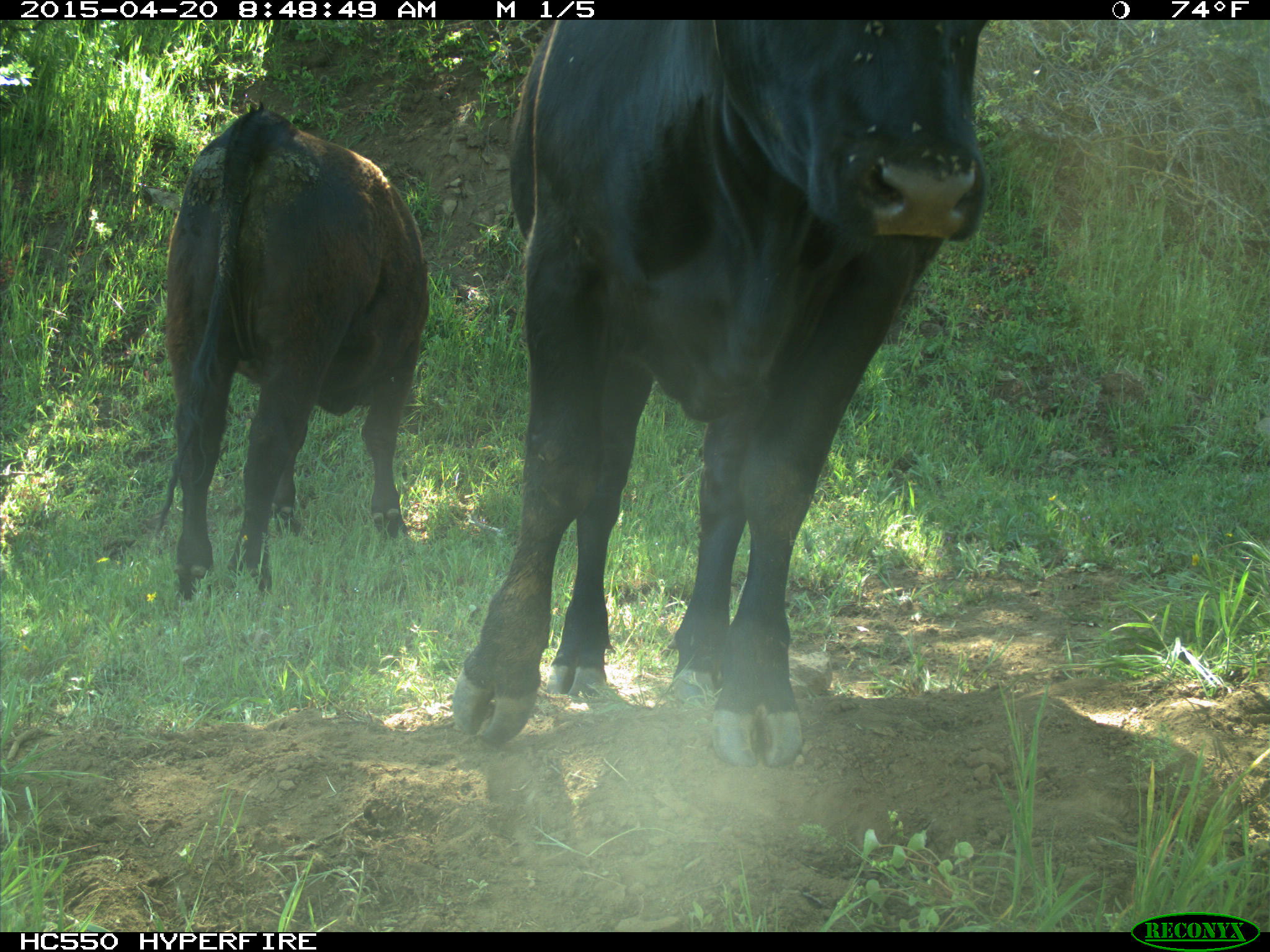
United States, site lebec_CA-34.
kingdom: Animalia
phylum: Chordata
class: Mammalia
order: Artiodactyla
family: Bovidae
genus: Bos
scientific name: Bos taurus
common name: domestic cow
Bos taurus (domestic cow).